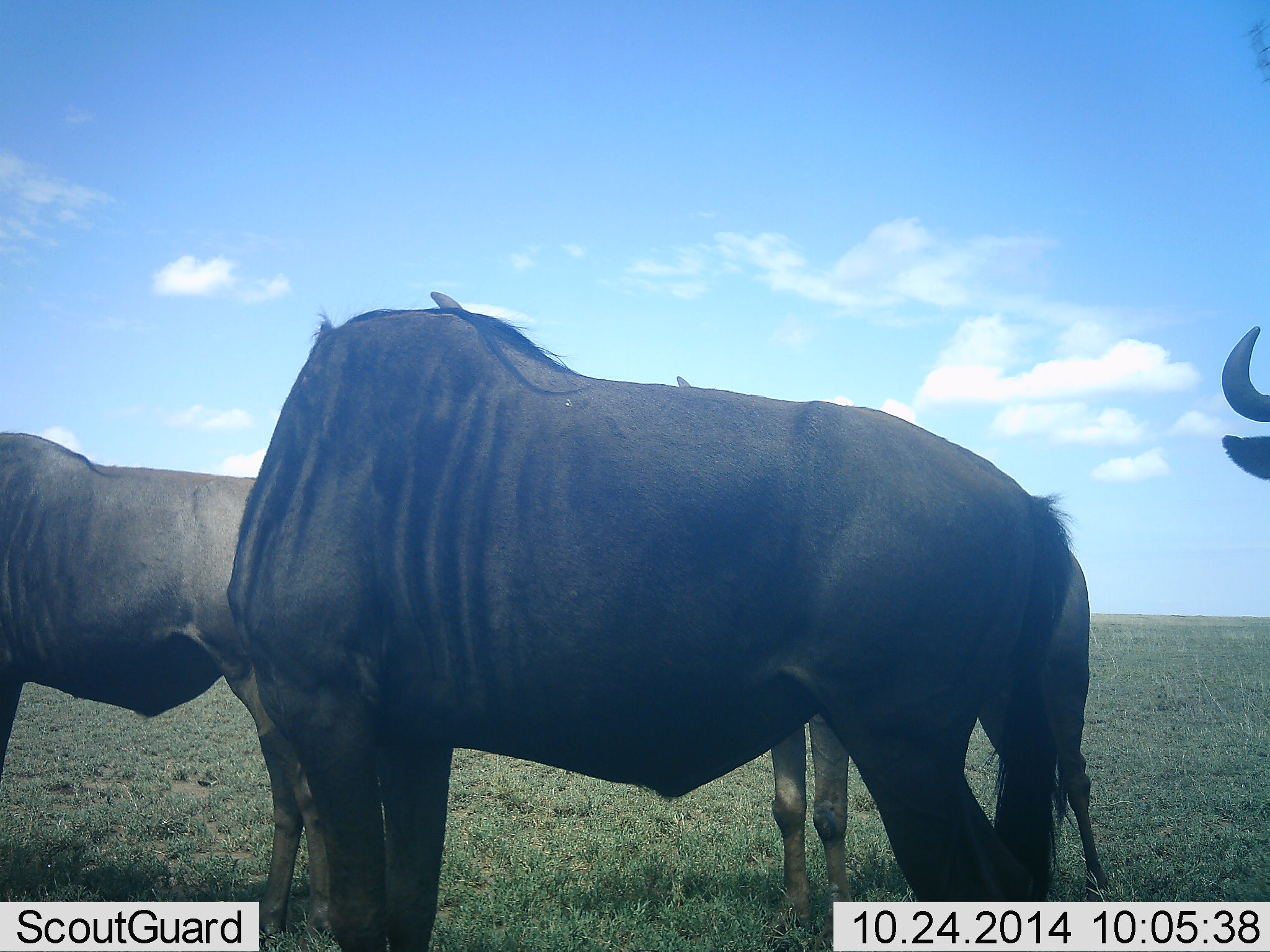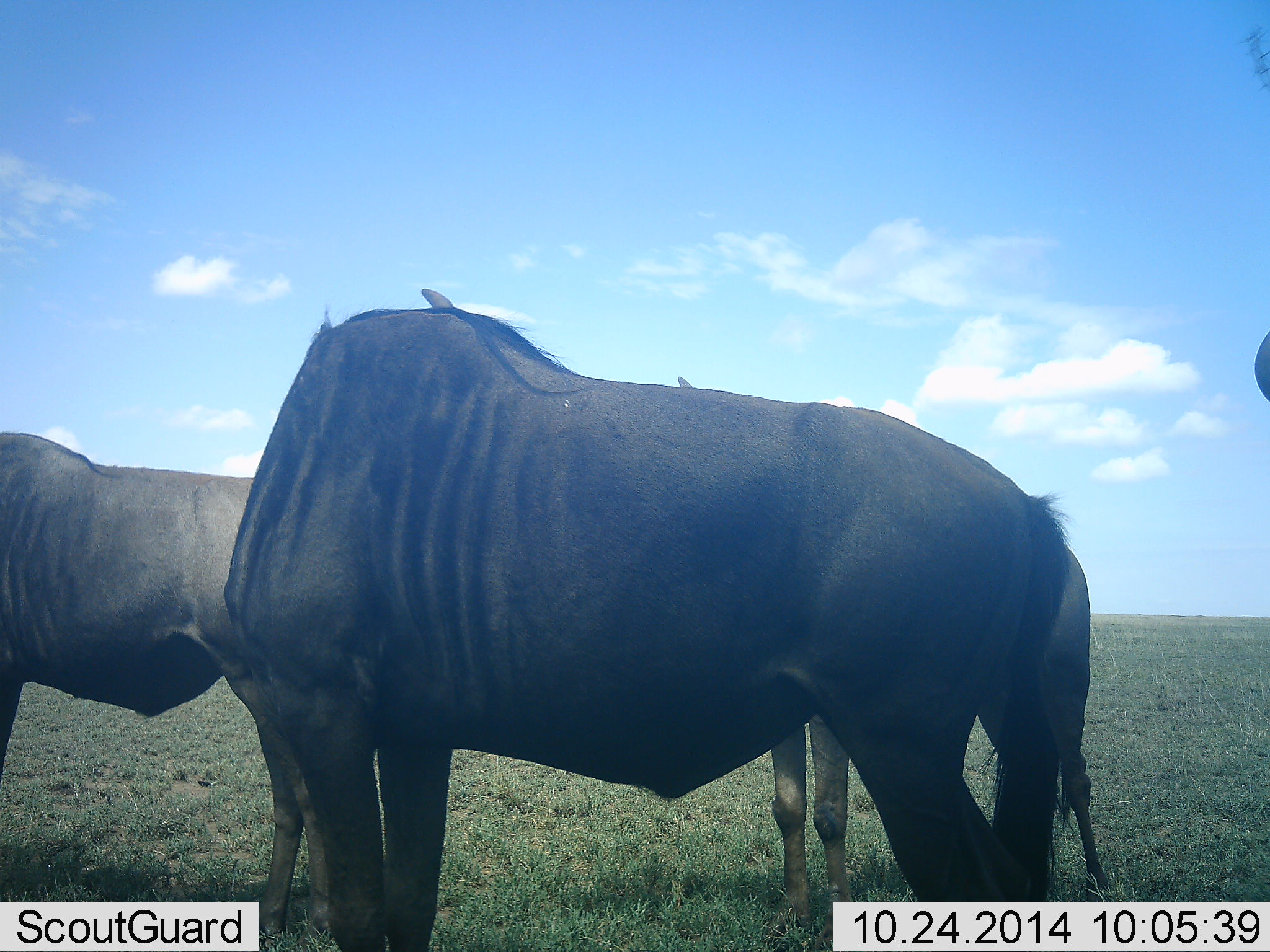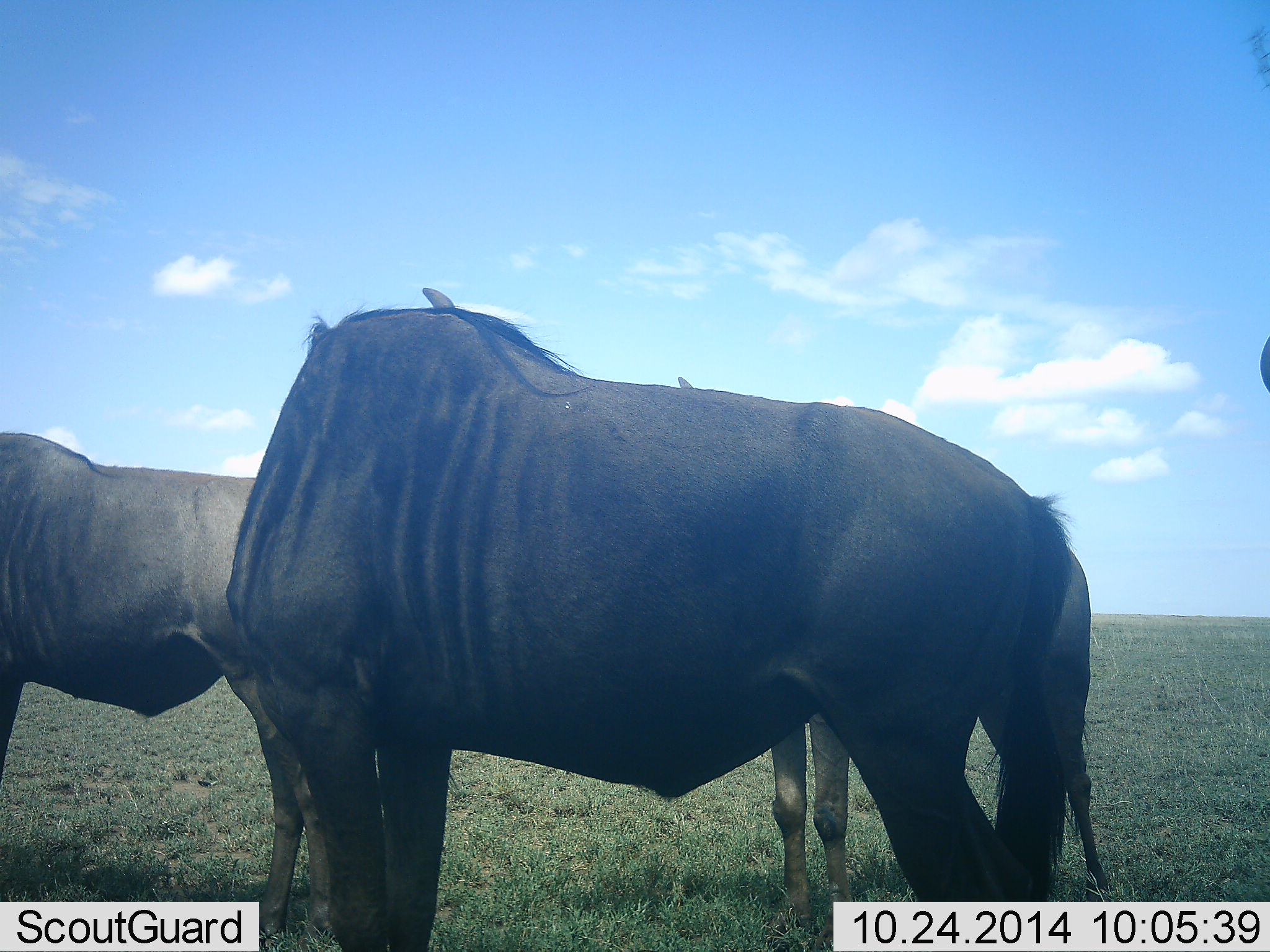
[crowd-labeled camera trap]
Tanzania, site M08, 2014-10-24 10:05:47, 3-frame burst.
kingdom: Animalia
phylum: Chordata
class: Mammalia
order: Artiodactyla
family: Bovidae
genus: Connochaetes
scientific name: Connochaetes taurinus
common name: blue wildebeest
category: wildebeest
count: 4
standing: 90%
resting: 0%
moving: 0%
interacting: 10%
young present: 0%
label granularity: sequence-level